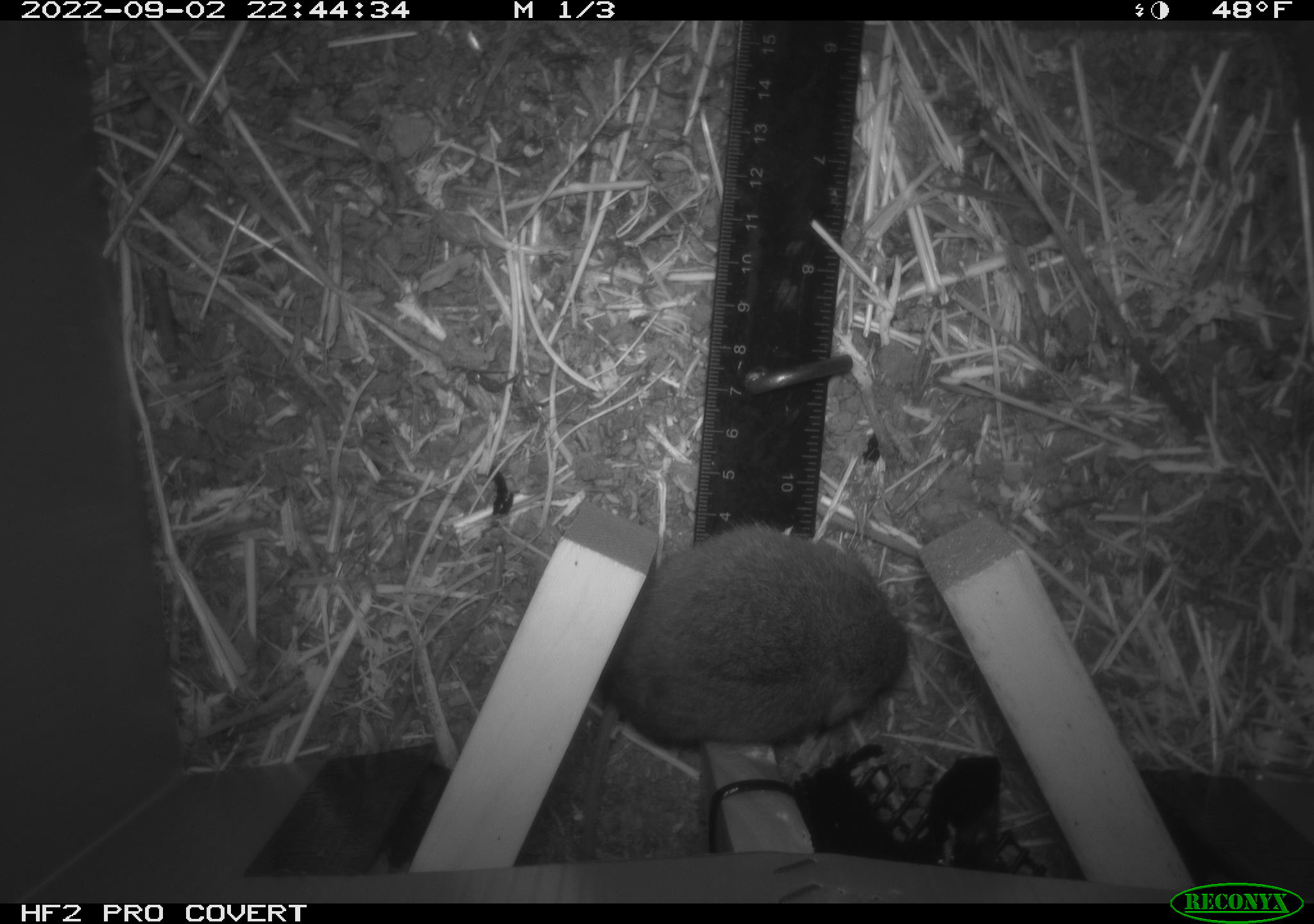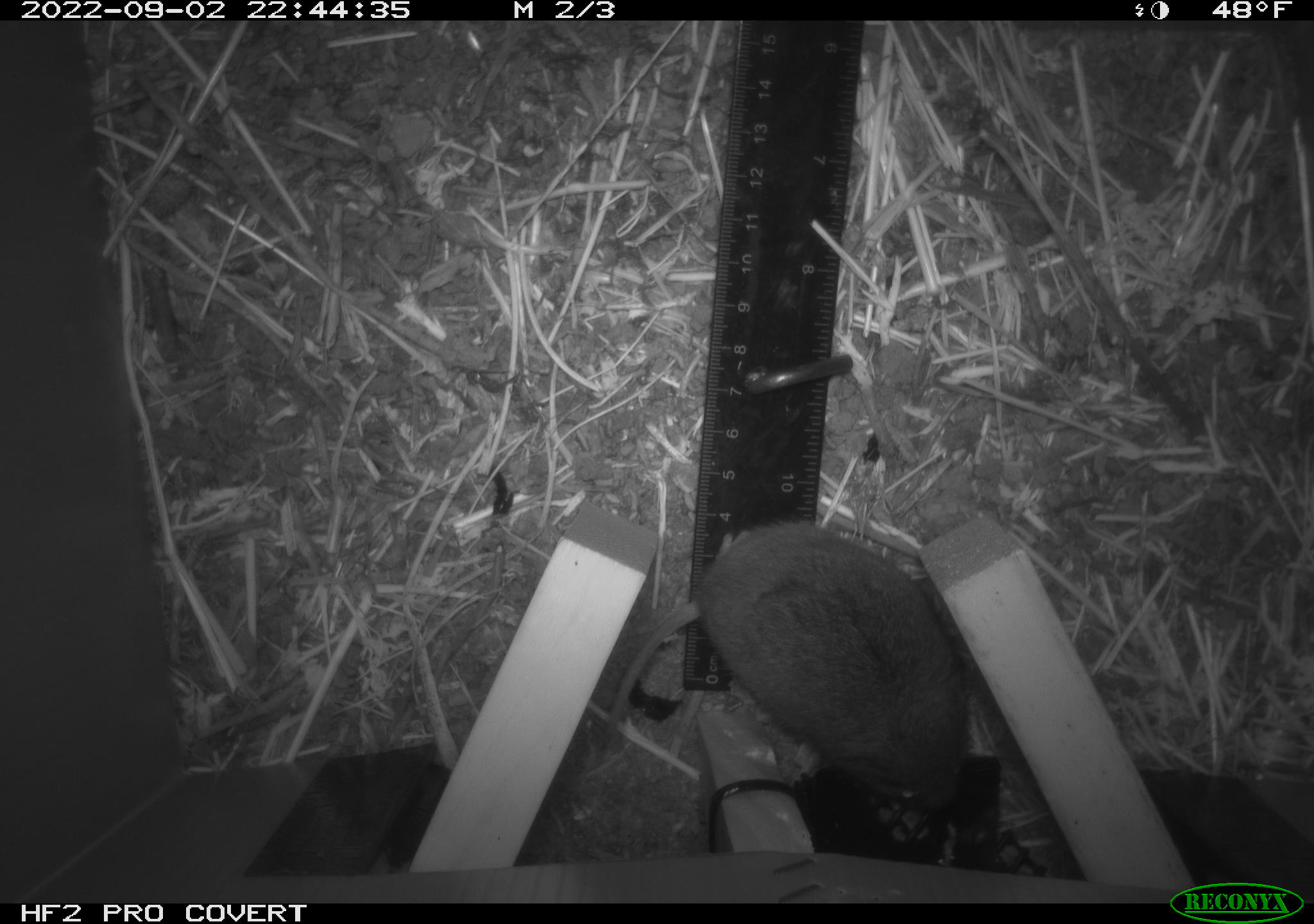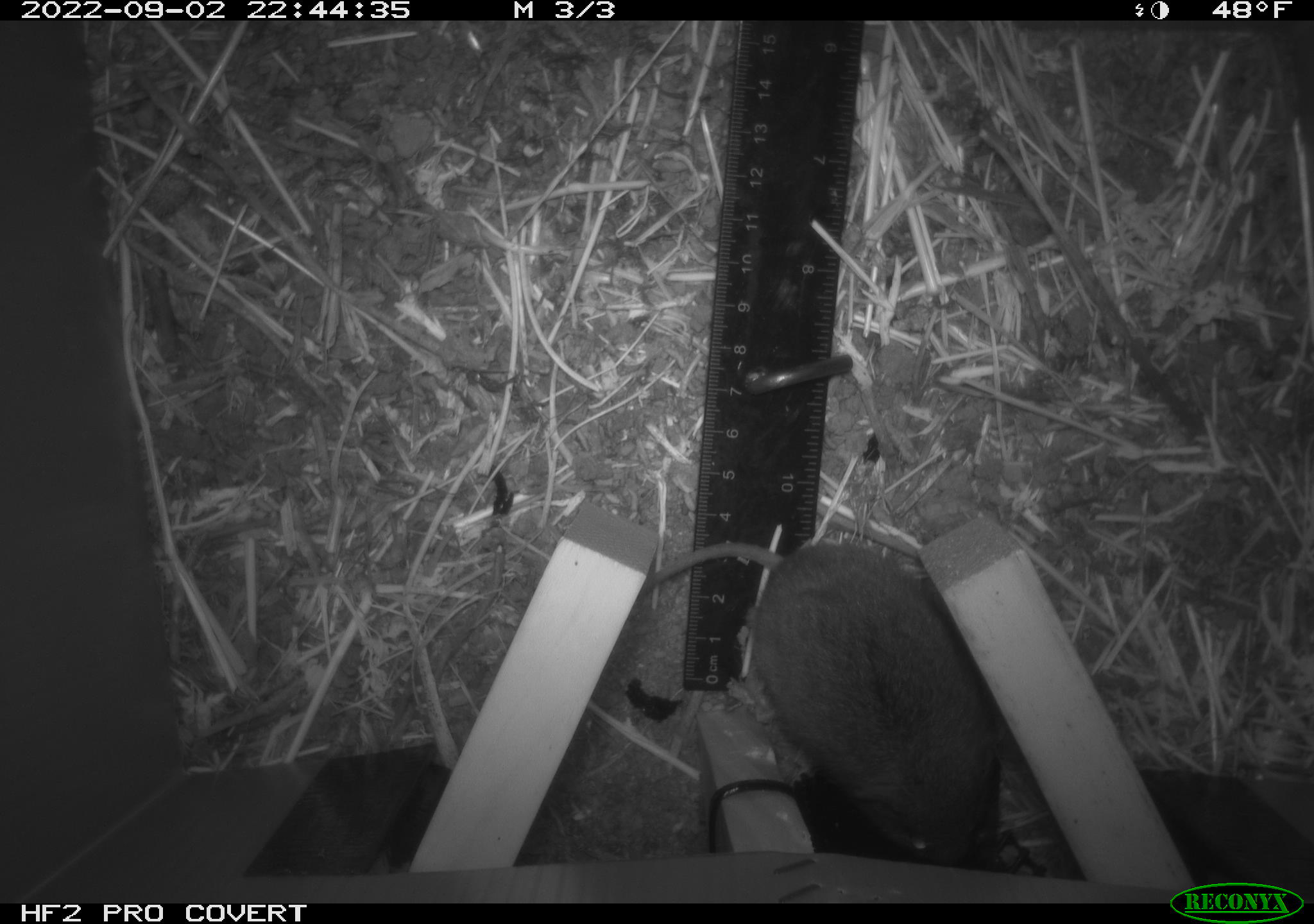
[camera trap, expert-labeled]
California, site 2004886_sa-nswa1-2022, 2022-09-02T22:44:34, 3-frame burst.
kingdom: Animalia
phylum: Chordata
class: Mammalia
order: Rodentia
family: Cricetidae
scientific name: Cricetidae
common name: hamsters, voles, lemmings, and allies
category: cricetidae family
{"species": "cricetidae family (hamsters, voles, lemmings, and allies) (Cricetidae)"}